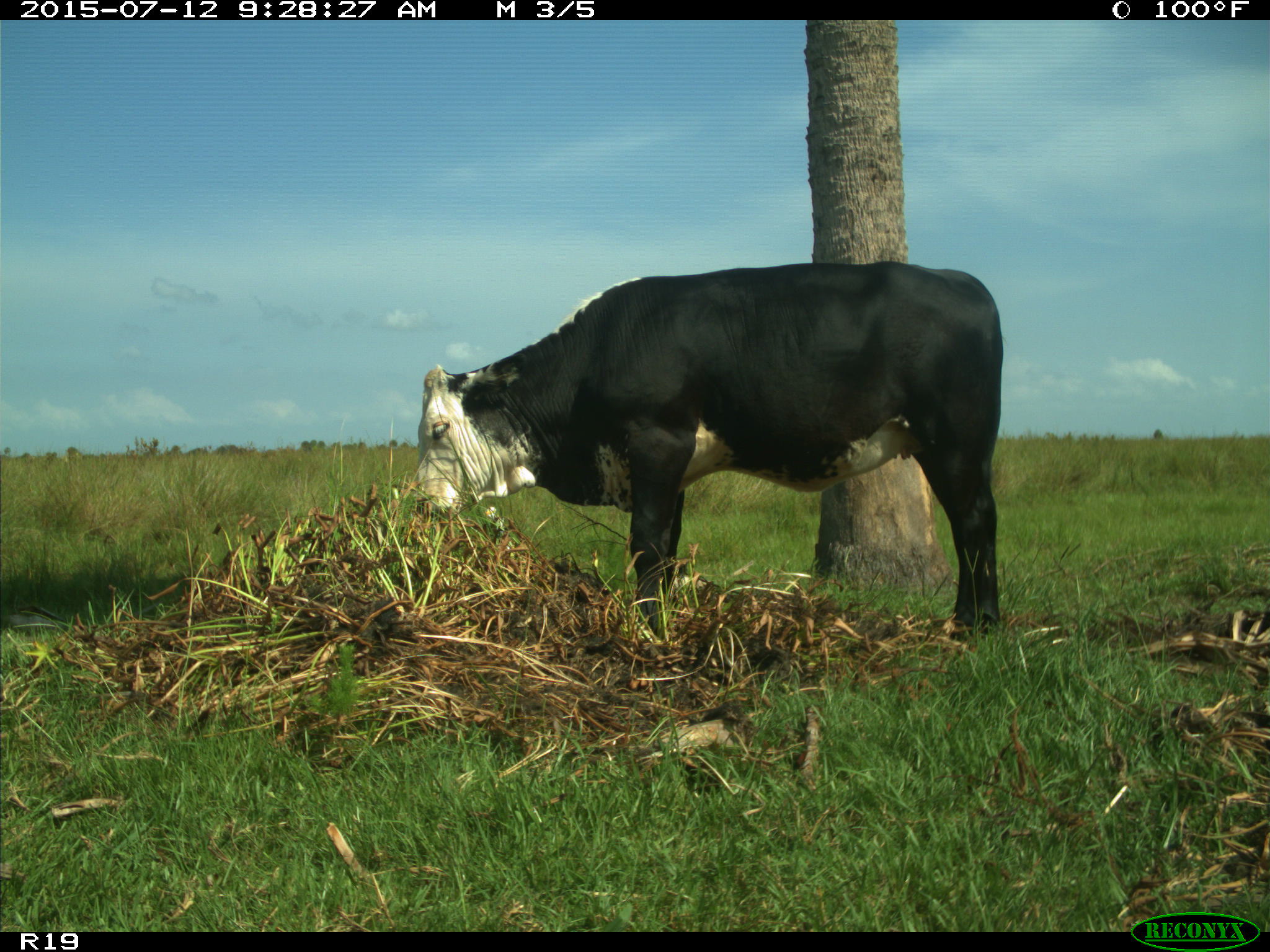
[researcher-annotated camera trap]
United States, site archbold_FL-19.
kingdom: Animalia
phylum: Chordata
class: Mammalia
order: Artiodactyla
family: Bovidae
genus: Bos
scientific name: Bos taurus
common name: domestic cow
Bos taurus (domestic cow).